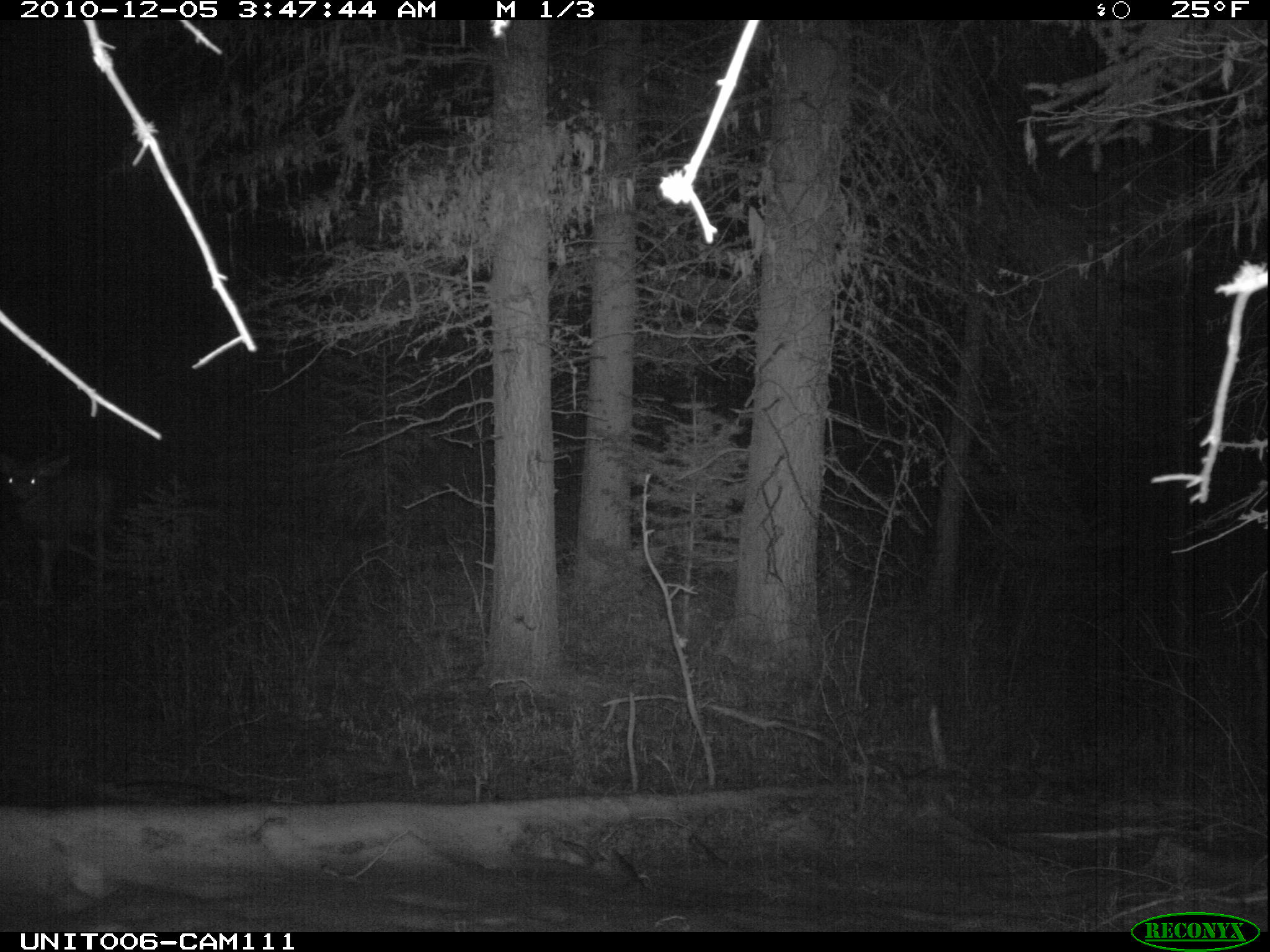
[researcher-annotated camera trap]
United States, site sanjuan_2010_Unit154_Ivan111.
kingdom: Animalia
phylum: Chordata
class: Mammalia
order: Artiodactyla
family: Cervidae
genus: Odocoileus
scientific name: Odocoileus hemionus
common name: mule deer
Odocoileus hemionus (mule deer).